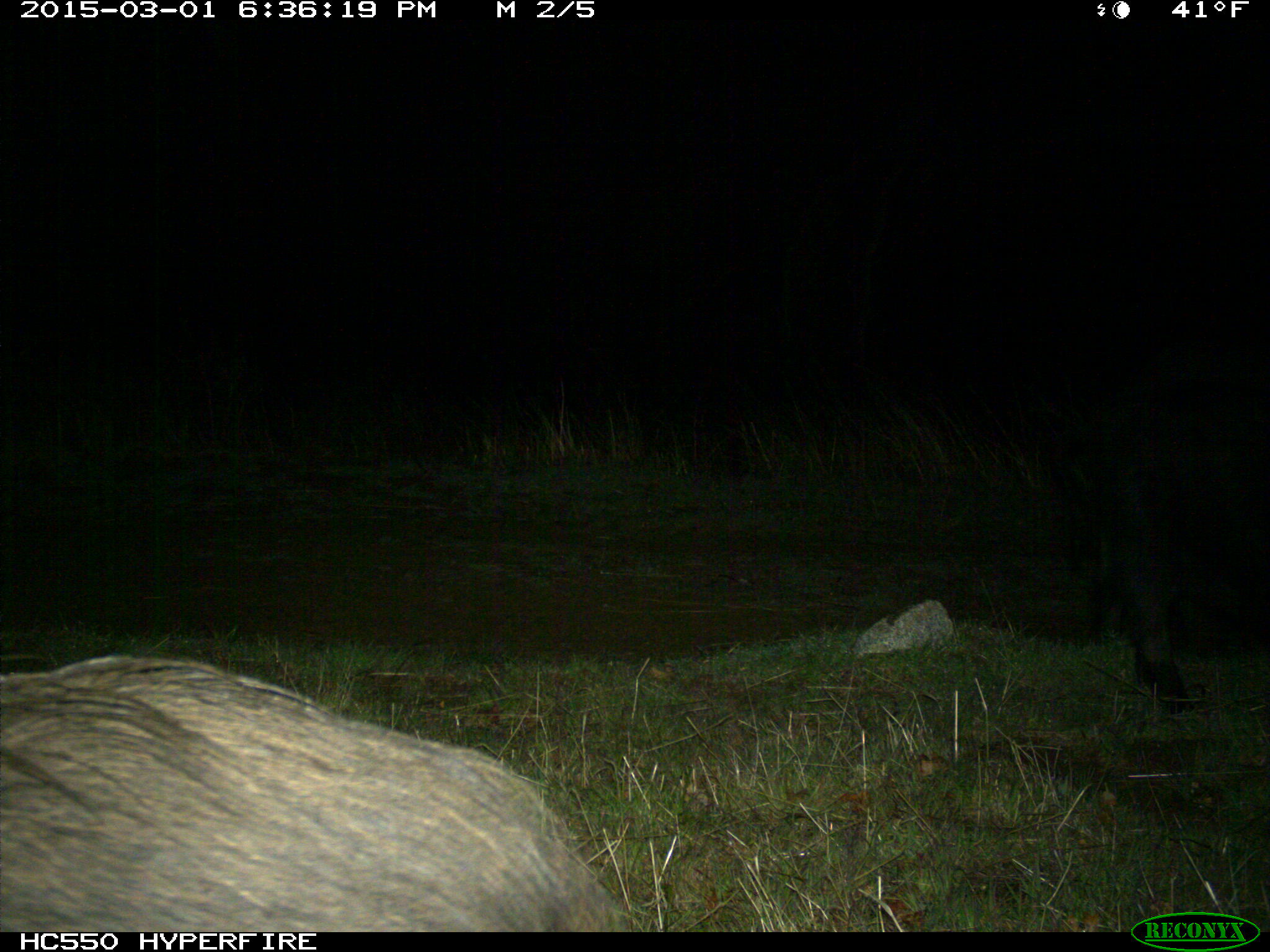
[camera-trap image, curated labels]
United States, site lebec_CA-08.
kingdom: Animalia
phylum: Chordata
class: Mammalia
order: Artiodactyla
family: Suidae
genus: Sus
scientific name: Sus scrofa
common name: wild boar